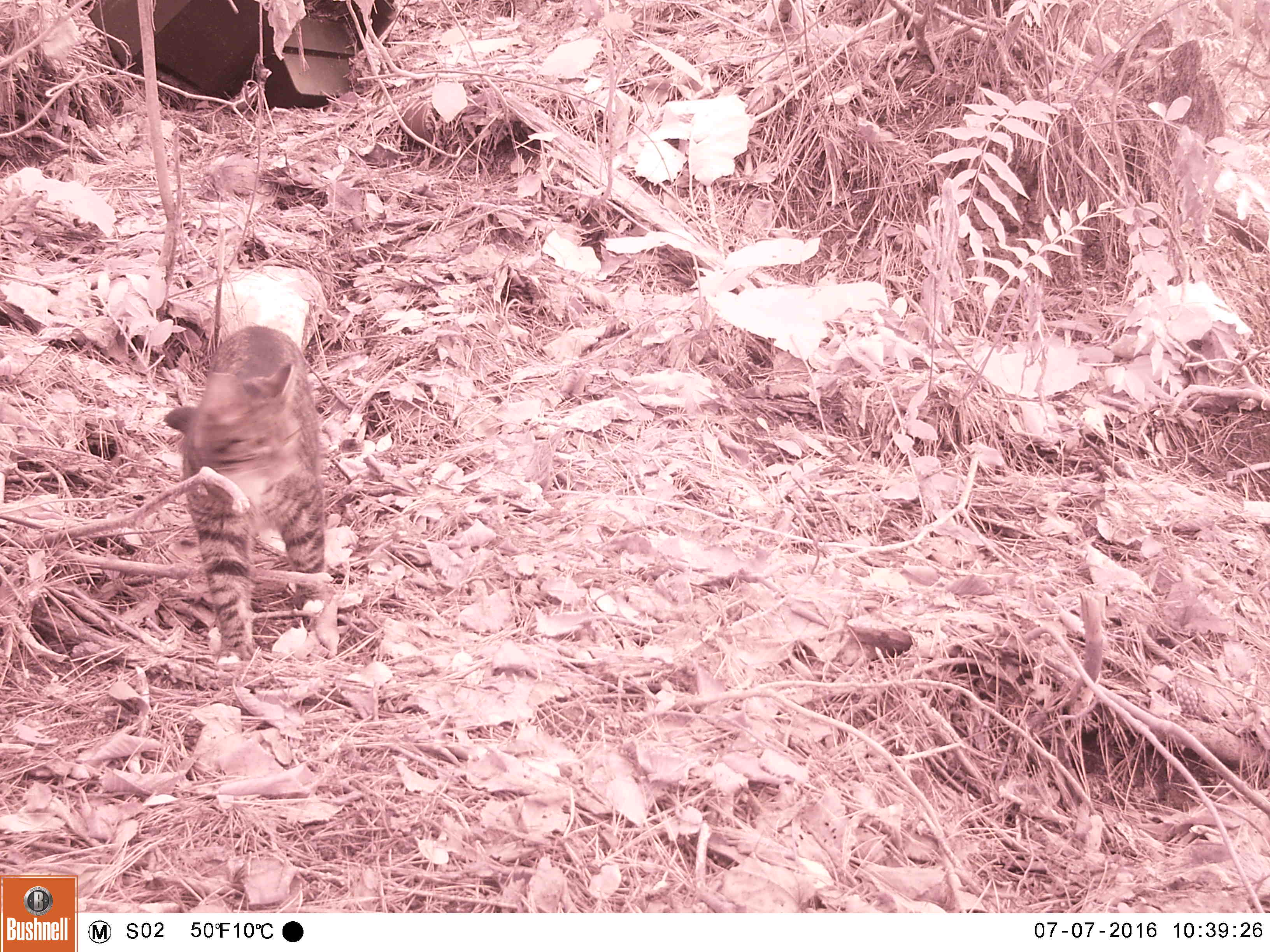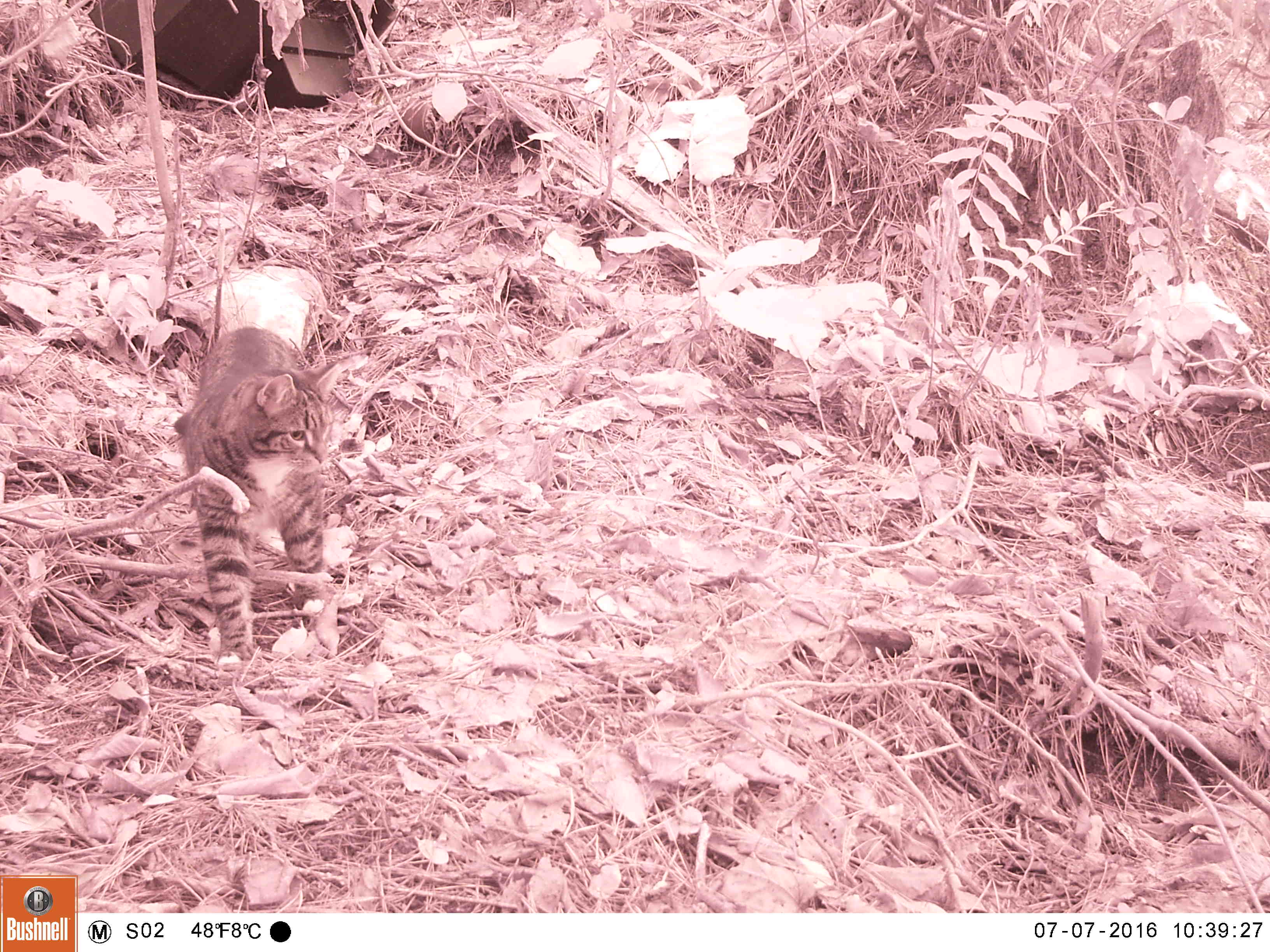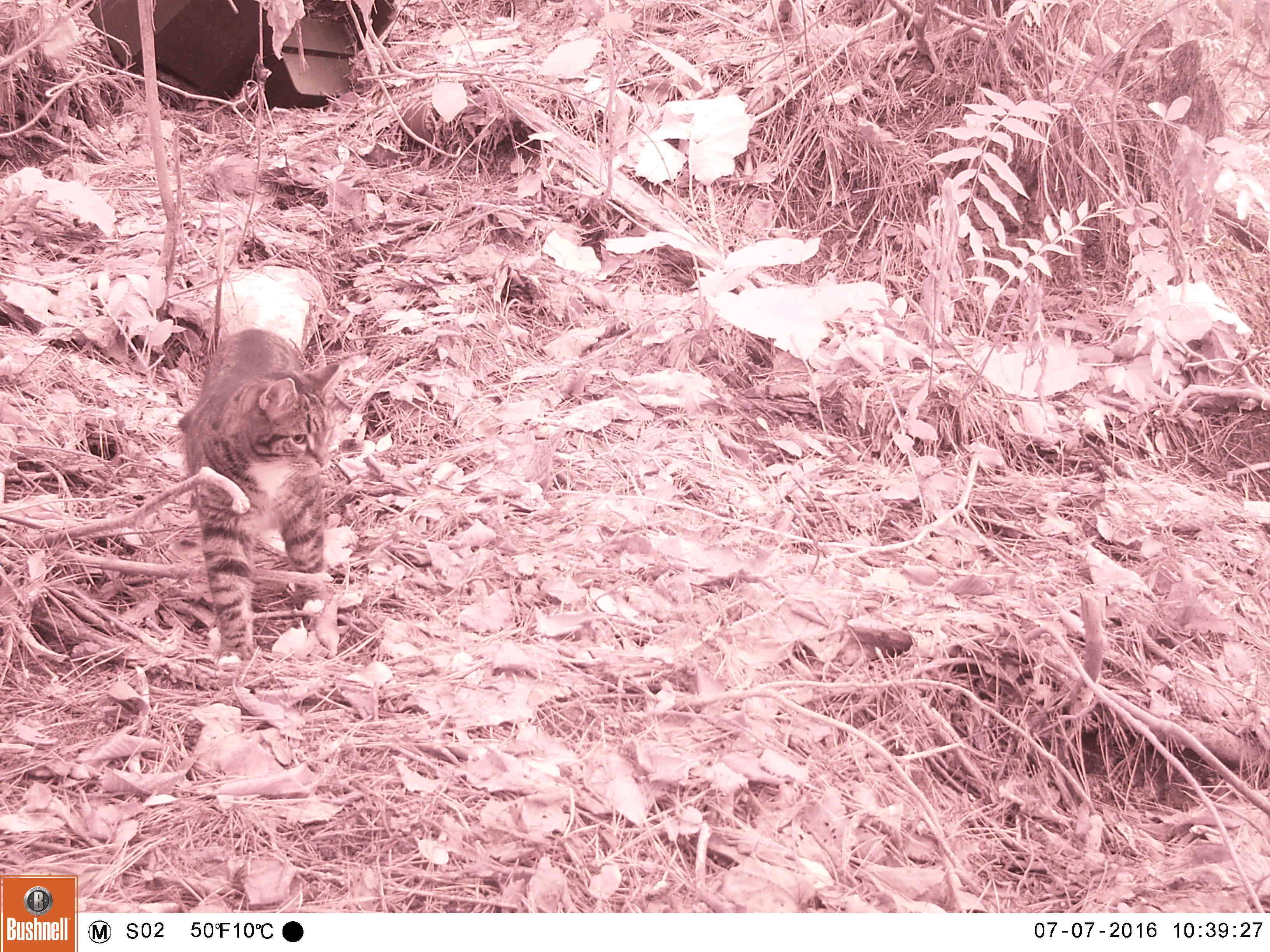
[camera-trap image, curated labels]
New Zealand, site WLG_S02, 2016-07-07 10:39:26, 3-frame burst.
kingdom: Animalia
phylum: Chordata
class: Mammalia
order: Carnivora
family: Felidae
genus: Felis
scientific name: Felis catus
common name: domestic cat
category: cat